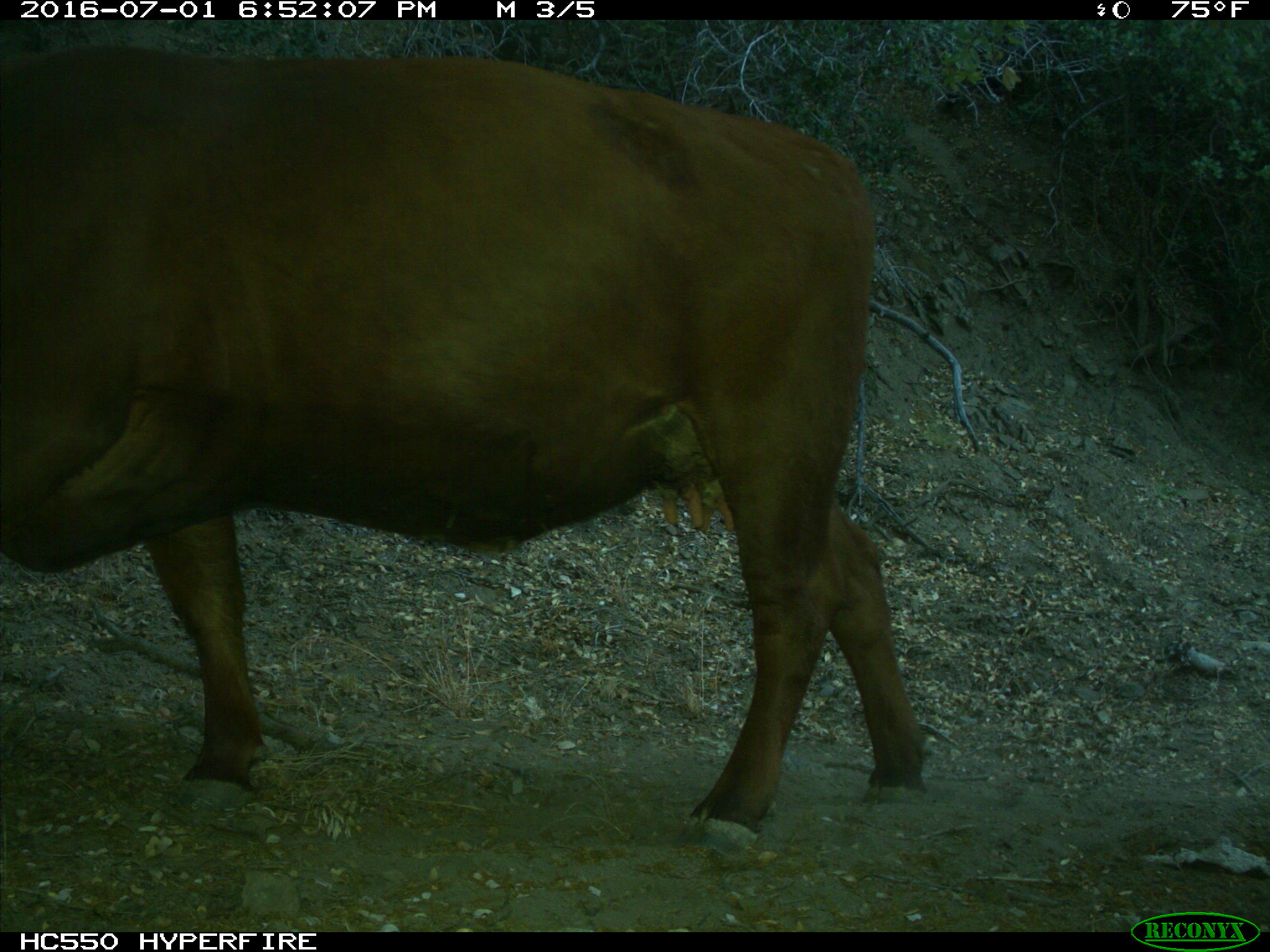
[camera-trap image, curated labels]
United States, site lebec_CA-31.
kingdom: Animalia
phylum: Chordata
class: Mammalia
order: Artiodactyla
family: Bovidae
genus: Bos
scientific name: Bos taurus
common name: domestic cow